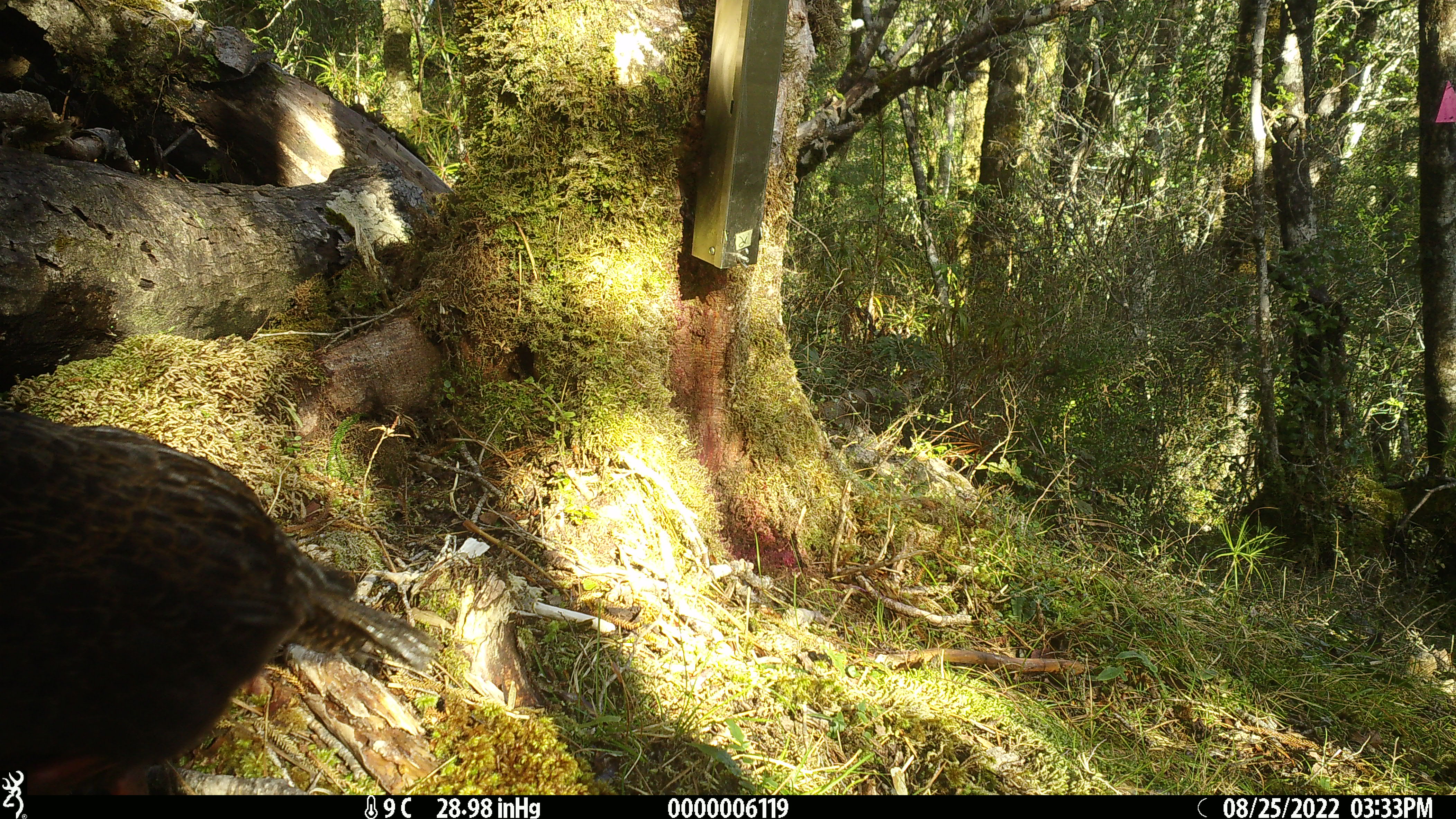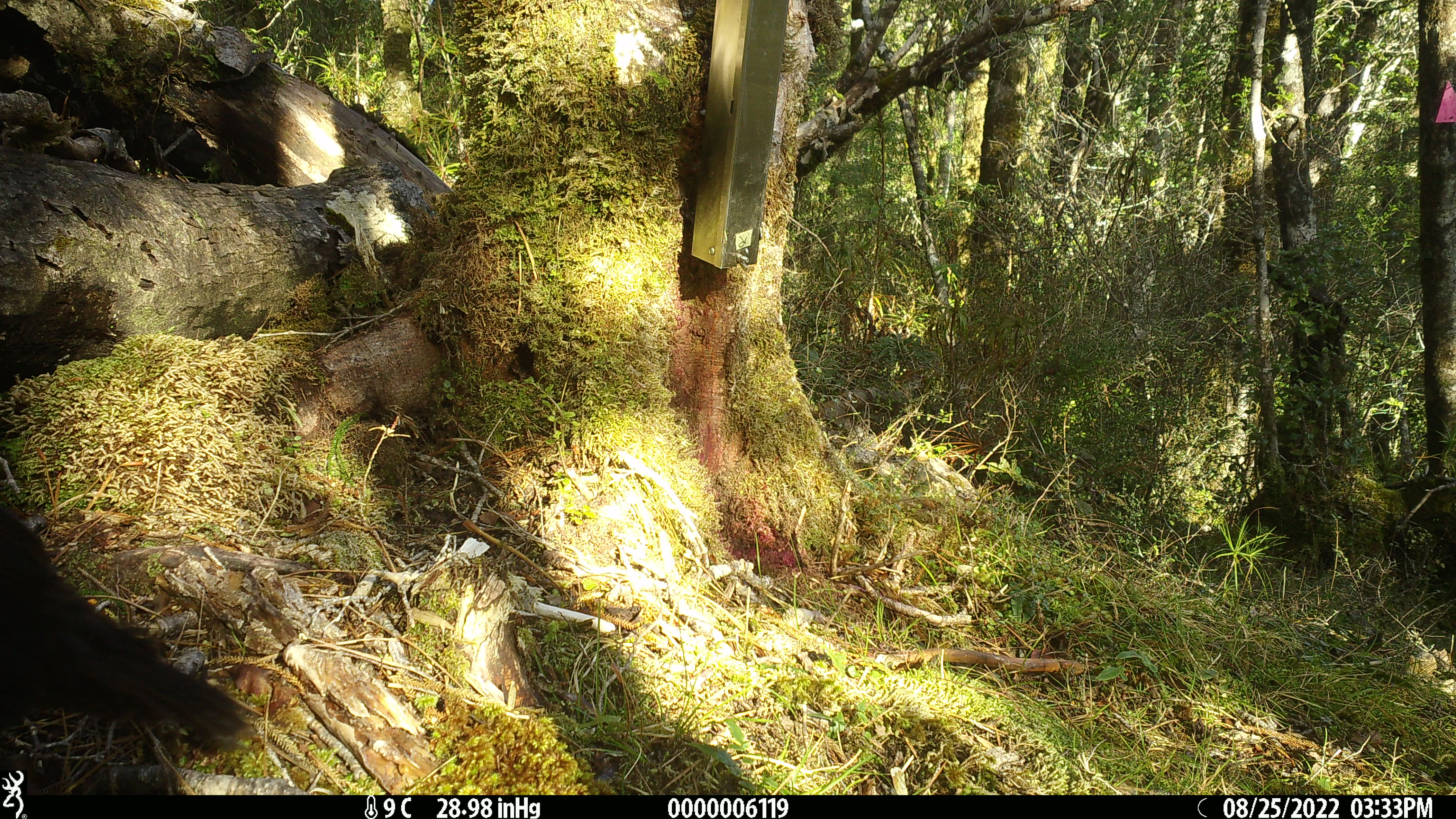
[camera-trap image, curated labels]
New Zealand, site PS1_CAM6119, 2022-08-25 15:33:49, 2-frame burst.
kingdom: Animalia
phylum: Chordata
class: Aves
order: Gruiformes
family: Rallidae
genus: Gallirallus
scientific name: Gallirallus australis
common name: weka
Weka (Gallirallus australis).